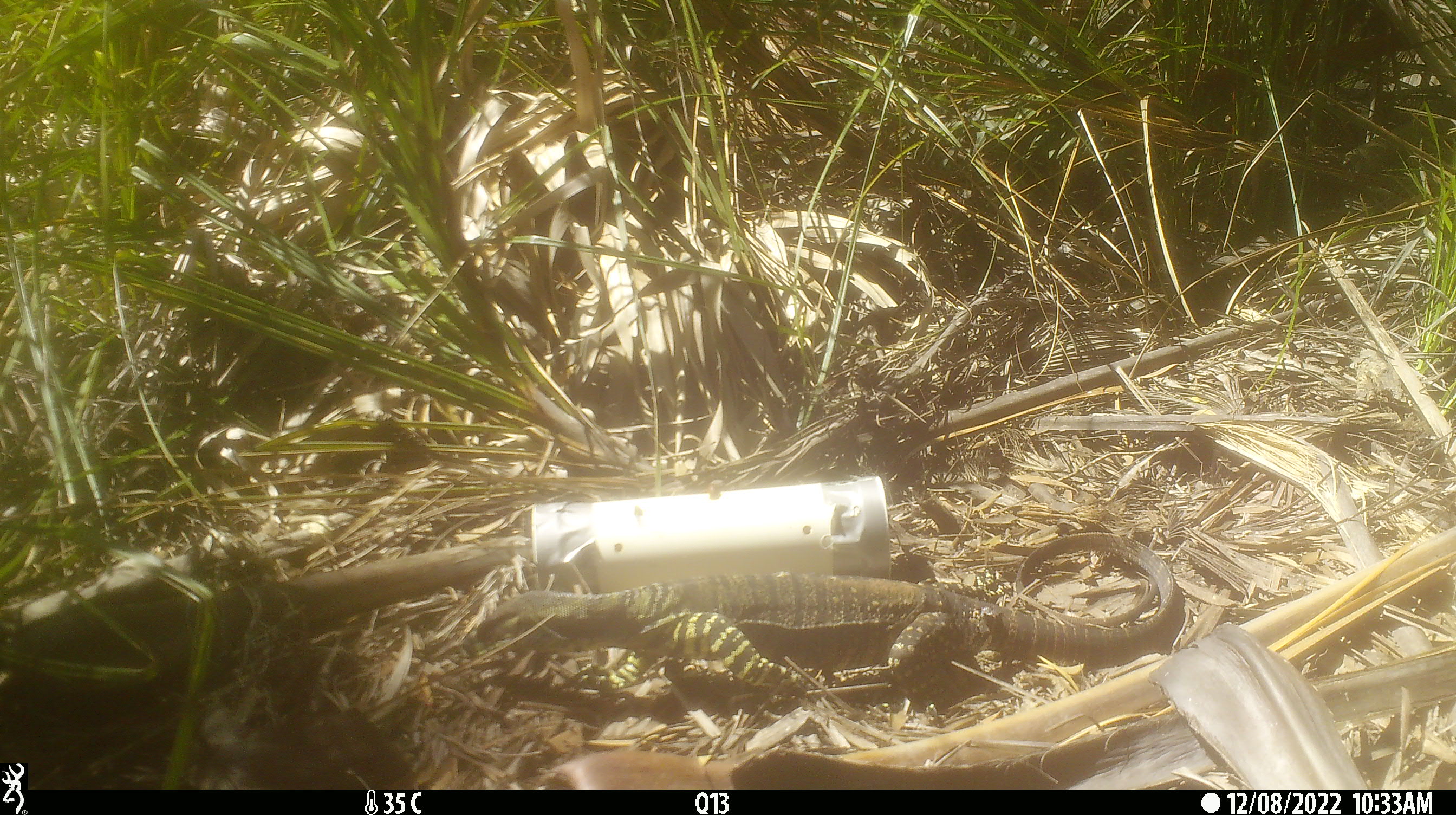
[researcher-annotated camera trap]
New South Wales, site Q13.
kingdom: Animalia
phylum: Chordata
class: Reptilia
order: Squamata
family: Varanidae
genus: Varanus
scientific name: Varanus varius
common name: lace monitor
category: goanna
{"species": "goanna (lace monitor) (Varanus varius)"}